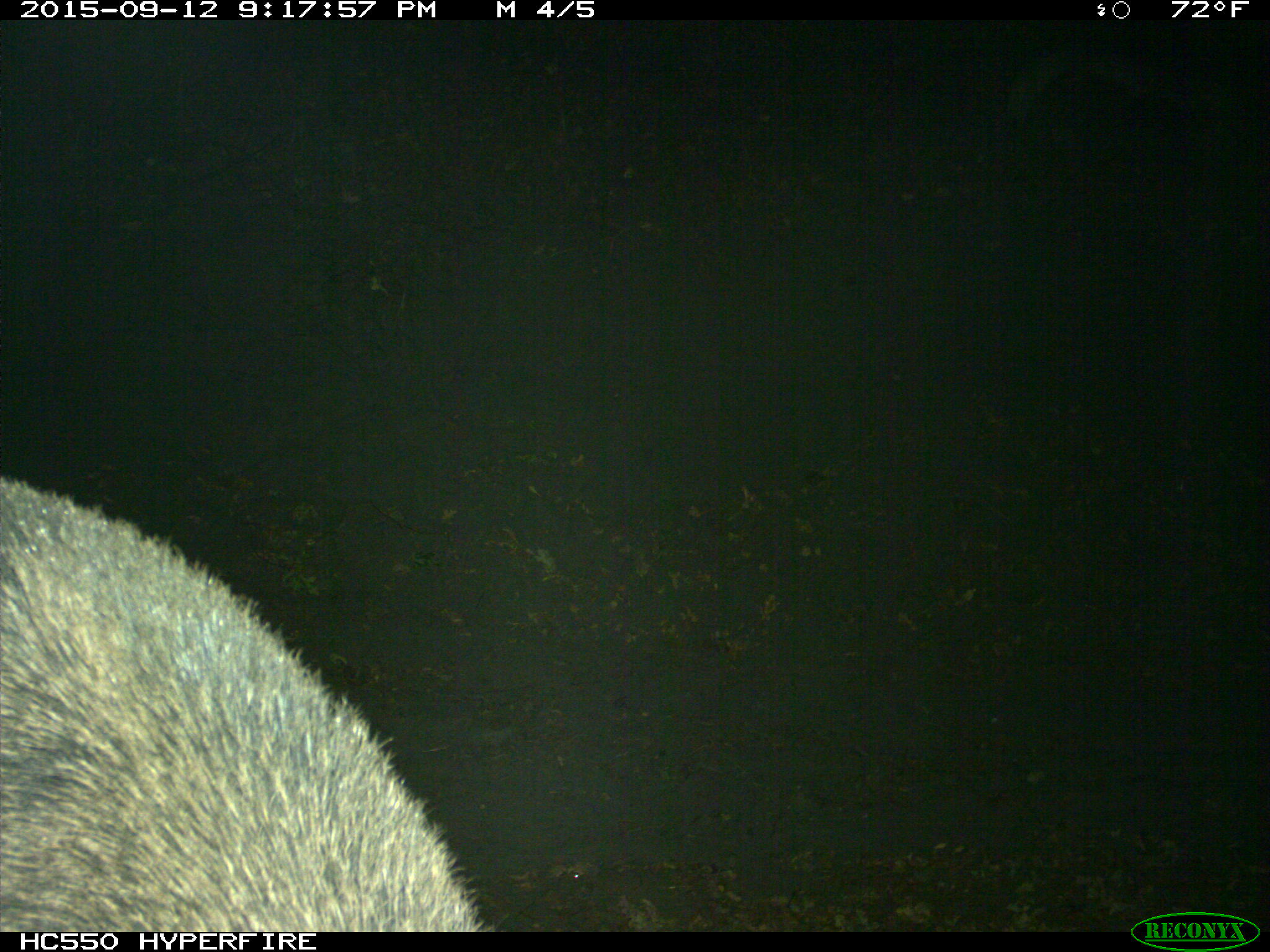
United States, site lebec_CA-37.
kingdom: Animalia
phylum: Chordata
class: Mammalia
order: Artiodactyla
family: Suidae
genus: Sus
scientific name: Sus scrofa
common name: wild boar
Sus scrofa (wild boar).